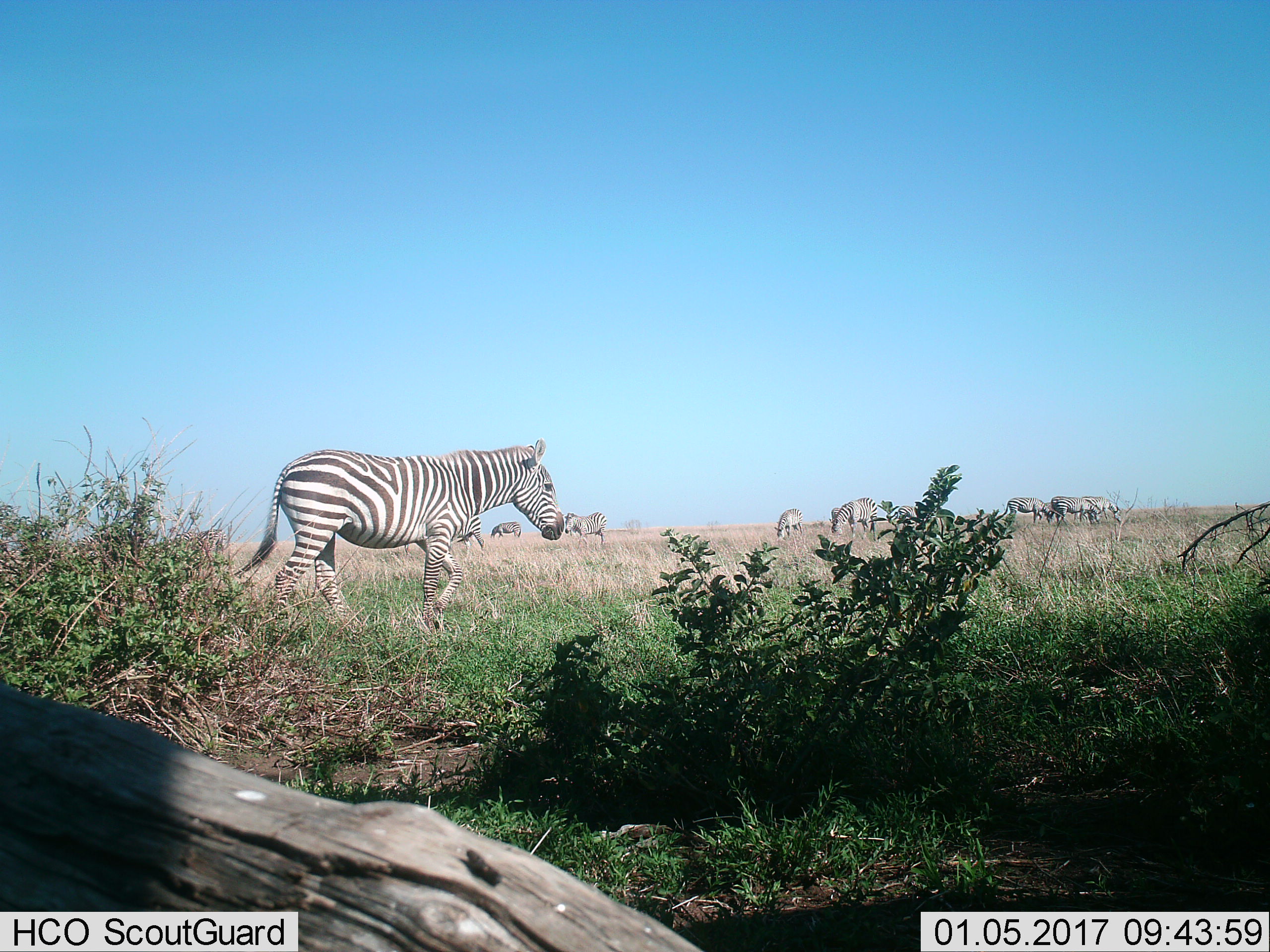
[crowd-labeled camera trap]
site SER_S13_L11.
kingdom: Animalia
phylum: Chordata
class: Mammalia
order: Perissodactyla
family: Equidae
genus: Equus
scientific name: Equus quagga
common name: plains zebra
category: zebraplains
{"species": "zebraplains (plains zebra) (Equus quagga)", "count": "11-50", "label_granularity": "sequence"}